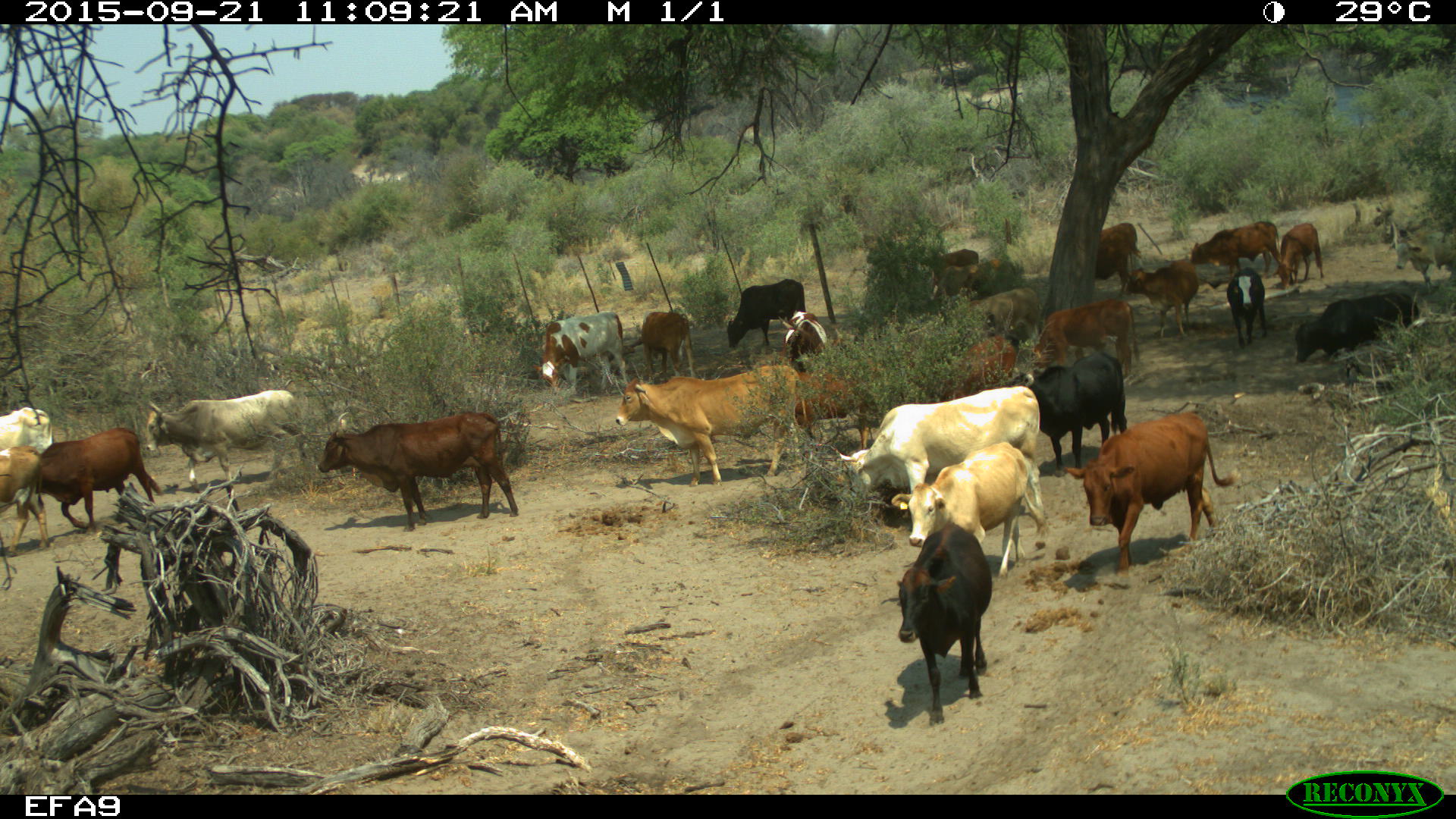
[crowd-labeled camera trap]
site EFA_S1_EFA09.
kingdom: Animalia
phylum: Chordata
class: Mammalia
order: Artiodactyla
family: Bovidae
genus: Bos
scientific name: Bos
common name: cattle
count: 11-50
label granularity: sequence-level